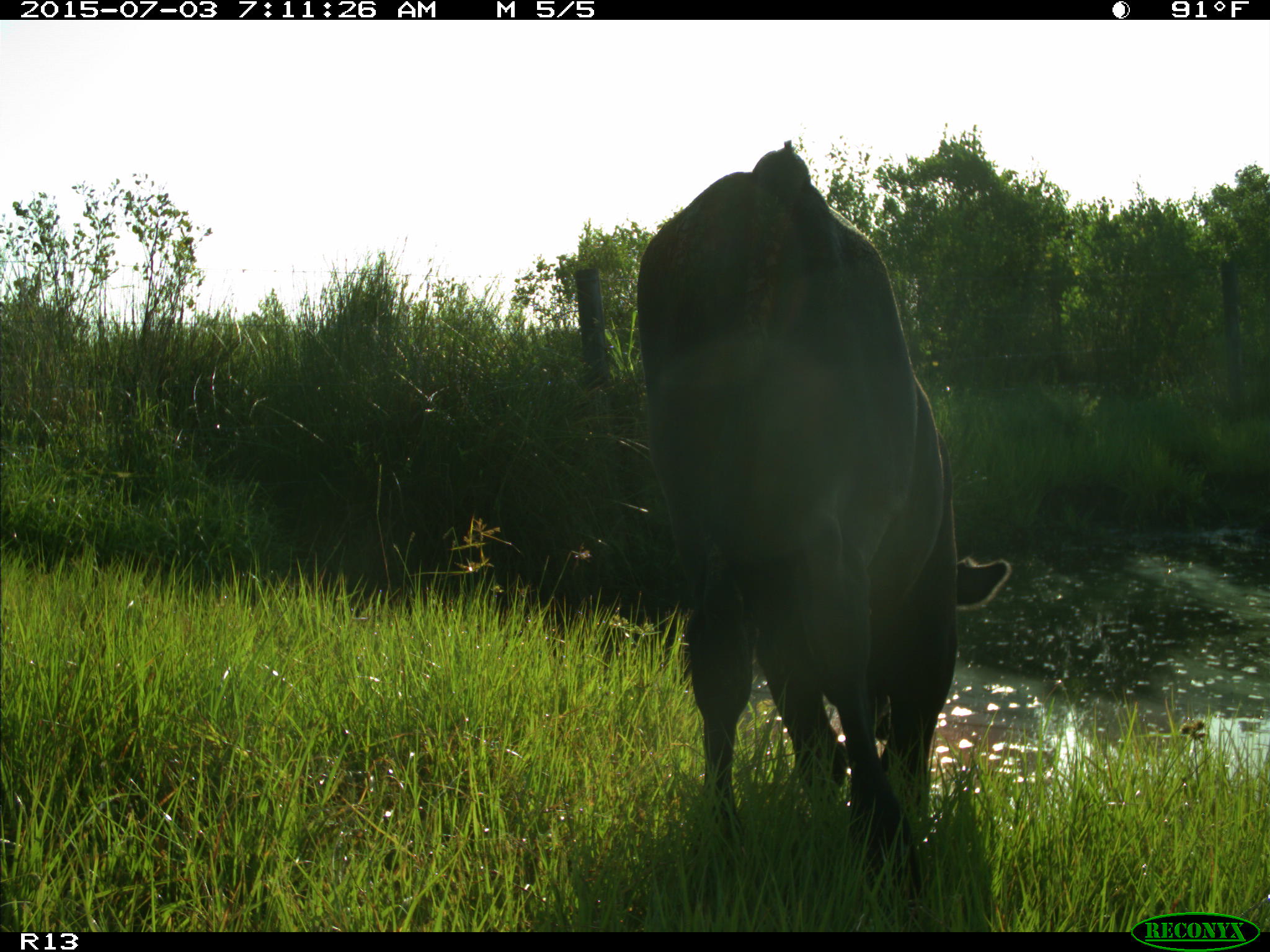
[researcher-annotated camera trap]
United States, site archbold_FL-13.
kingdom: Animalia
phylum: Chordata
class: Mammalia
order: Artiodactyla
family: Bovidae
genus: Bos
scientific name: Bos taurus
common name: domestic cow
Bos taurus (domestic cow).